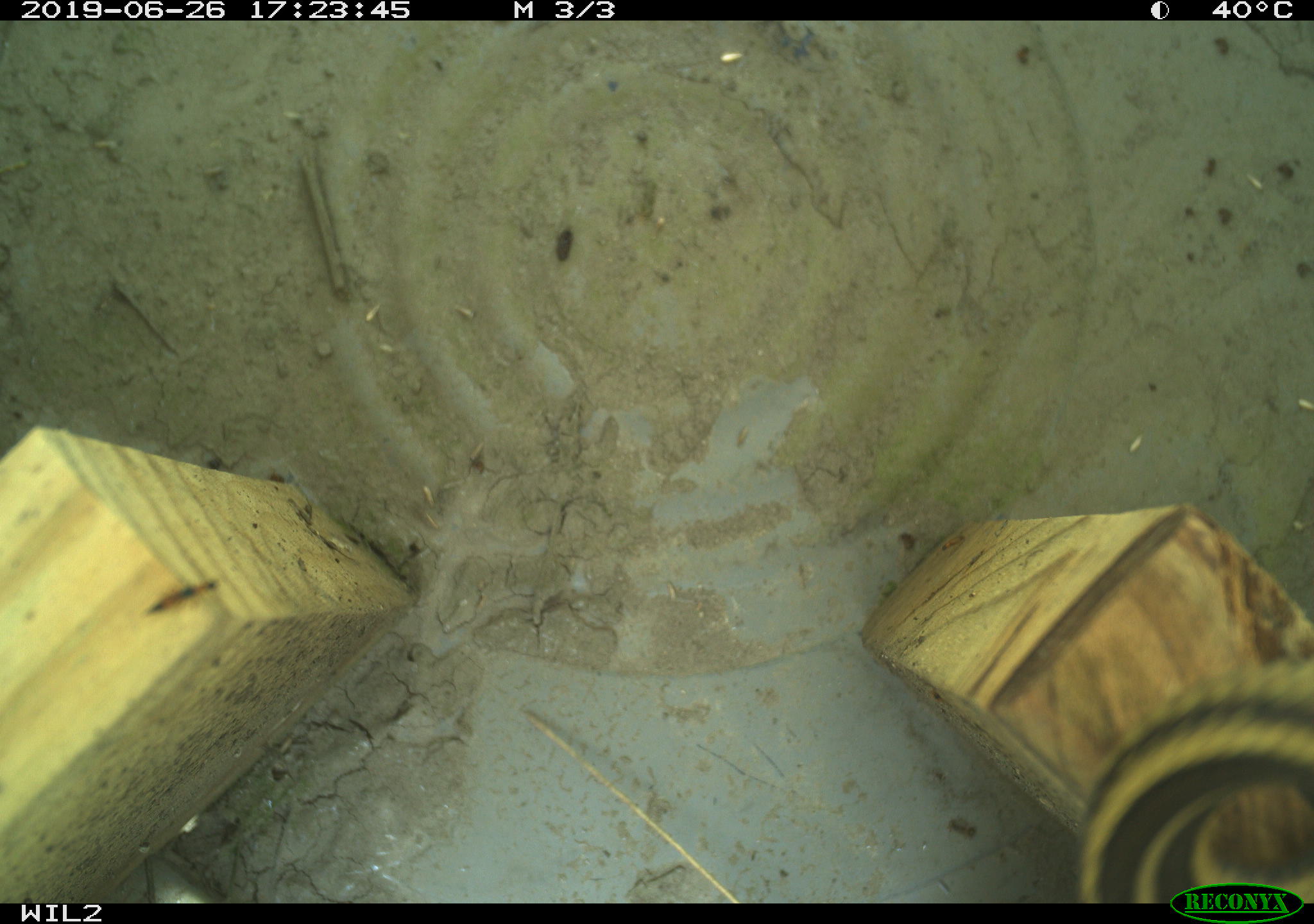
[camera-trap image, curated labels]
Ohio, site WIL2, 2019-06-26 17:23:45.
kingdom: Animalia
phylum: Chordata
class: Reptilia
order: Squamata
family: Colubridae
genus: Thamnophis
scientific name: Thamnophis sirtalis sirtalis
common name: eastern gartersnake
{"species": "eastern gartersnake (Thamnophis sirtalis sirtalis)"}